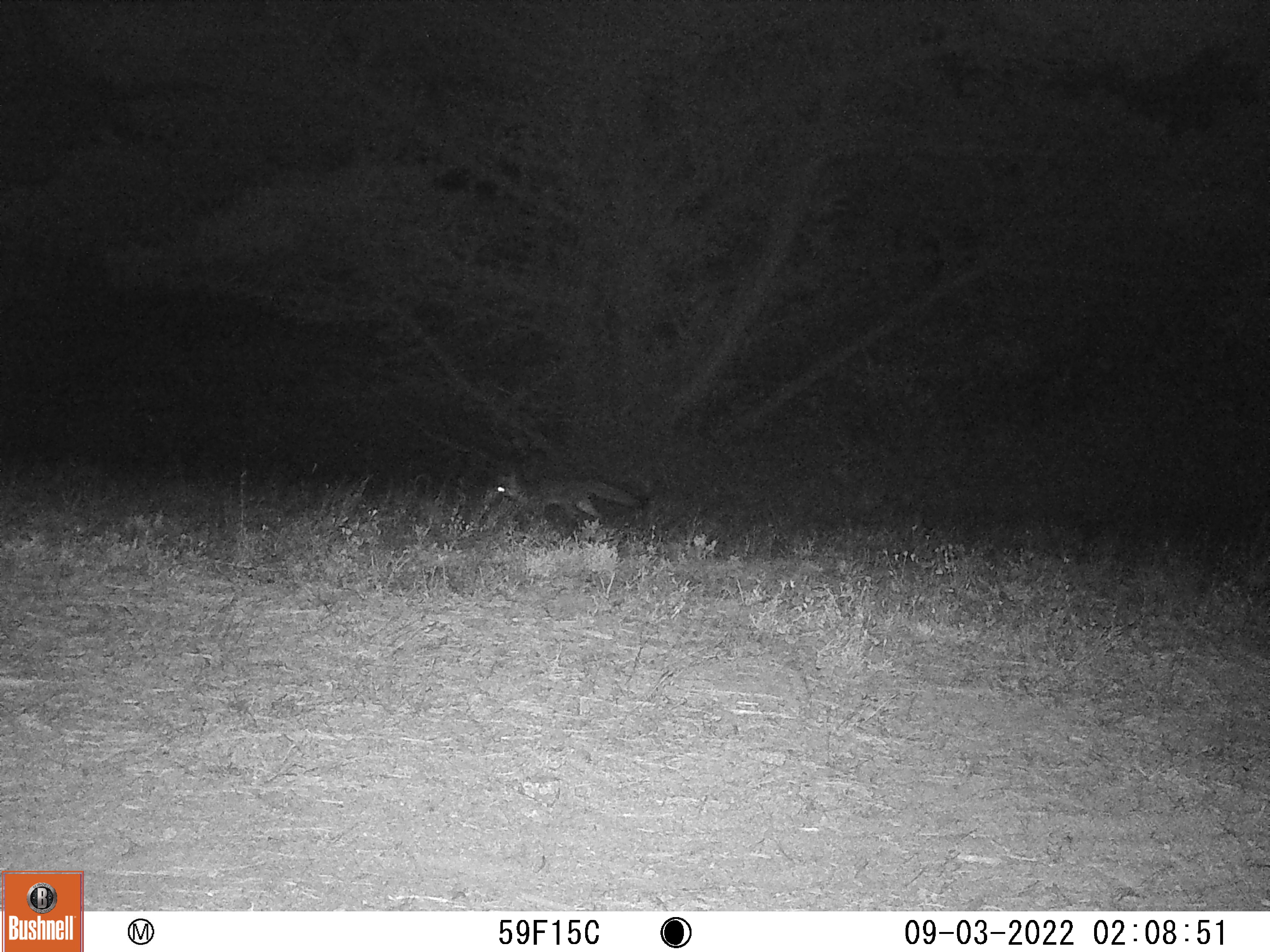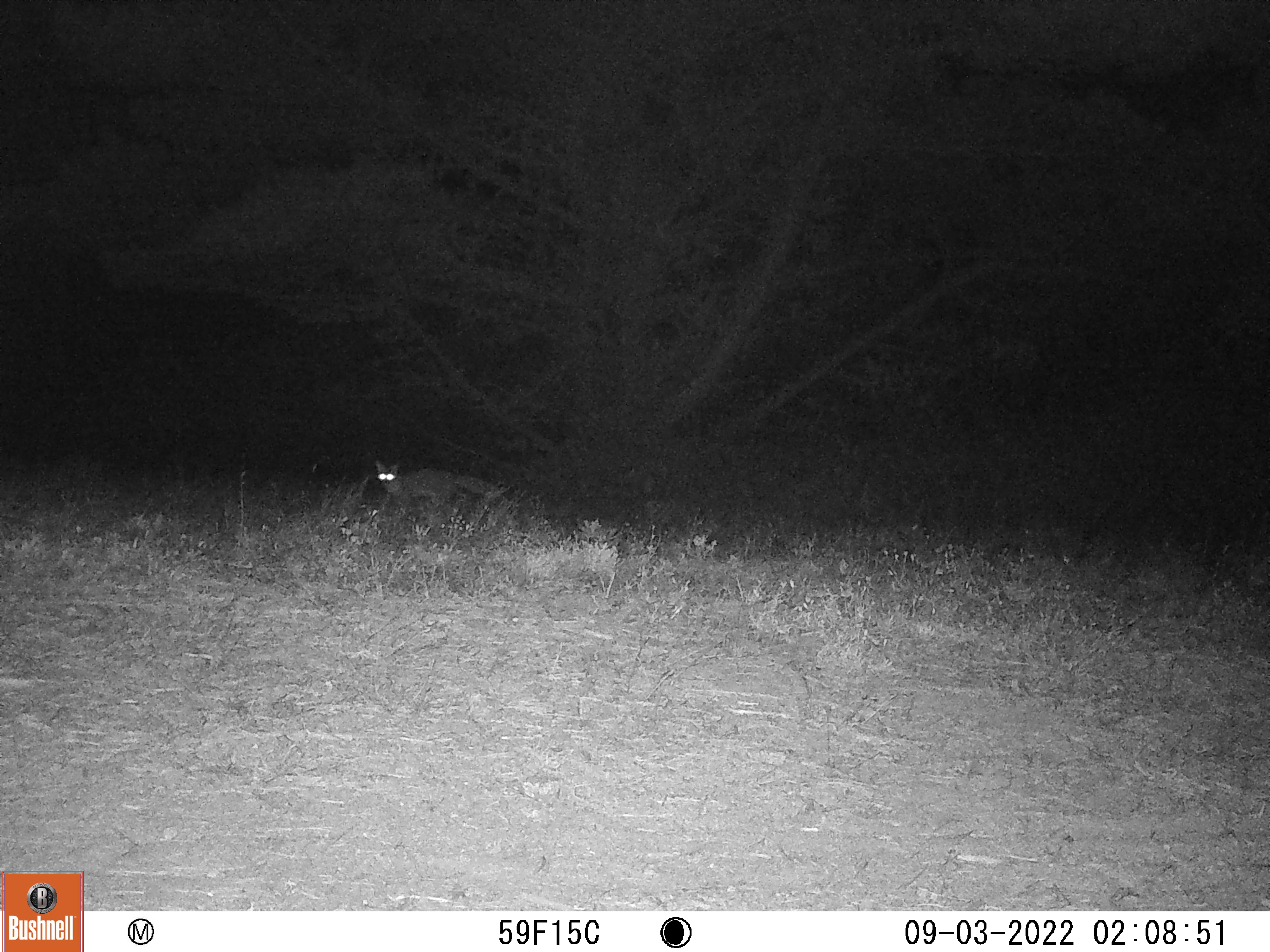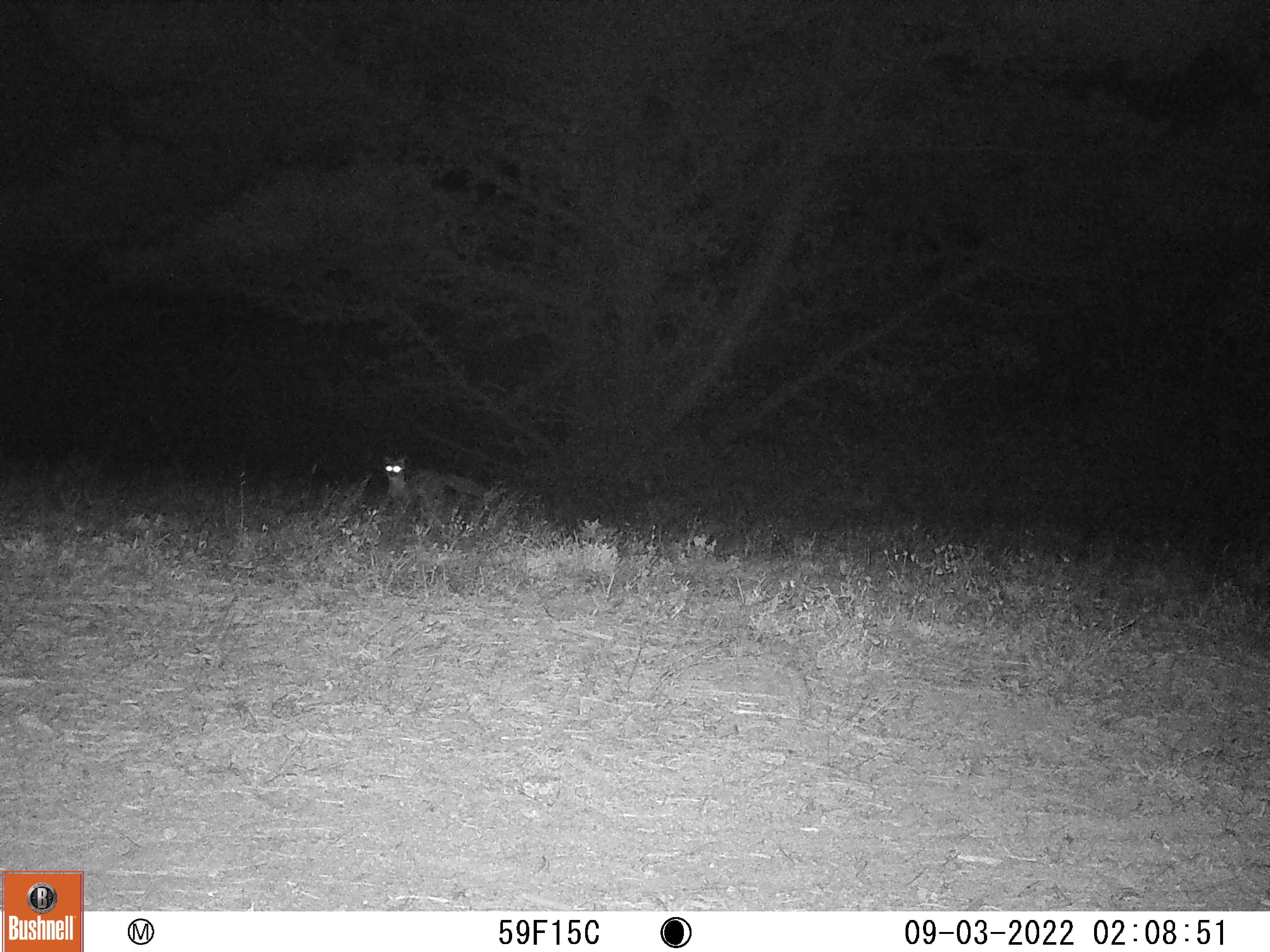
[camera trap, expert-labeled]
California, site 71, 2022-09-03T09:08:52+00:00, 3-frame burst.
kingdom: Animalia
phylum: Chordata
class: Mammalia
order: Carnivora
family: Canidae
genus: Urocyon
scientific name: Urocyon cinereoargenteus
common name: gray fox